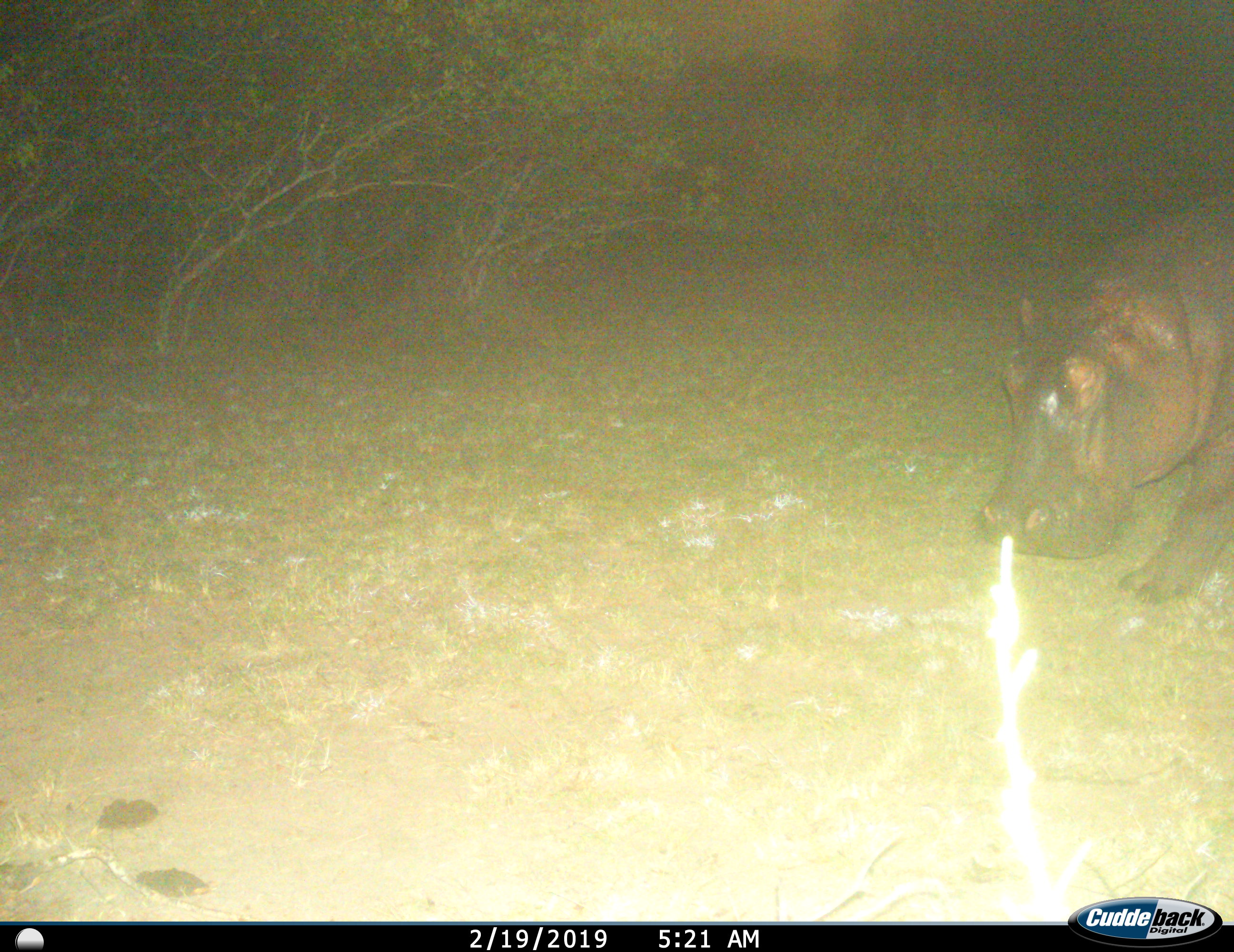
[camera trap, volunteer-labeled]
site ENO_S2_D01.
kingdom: Animalia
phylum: Chordata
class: Mammalia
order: Artiodactyla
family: Hippopotamidae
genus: Hippopotamus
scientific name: Hippopotamus amphibius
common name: hippopotamus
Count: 1.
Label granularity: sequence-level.